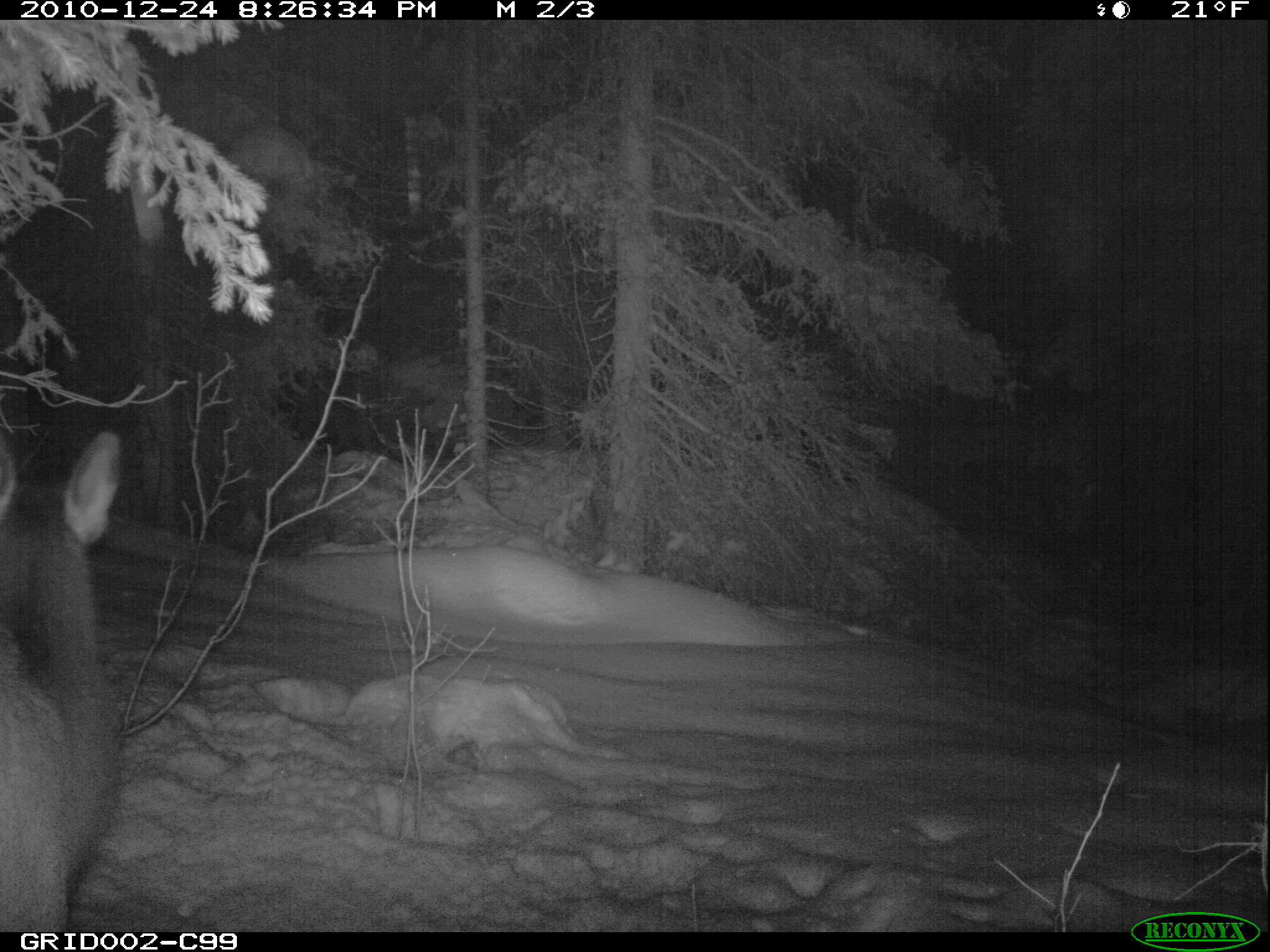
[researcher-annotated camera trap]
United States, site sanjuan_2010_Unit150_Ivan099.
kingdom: Animalia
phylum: Chordata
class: Mammalia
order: Artiodactyla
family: Cervidae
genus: Cervus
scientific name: Cervus elaphus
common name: red deer